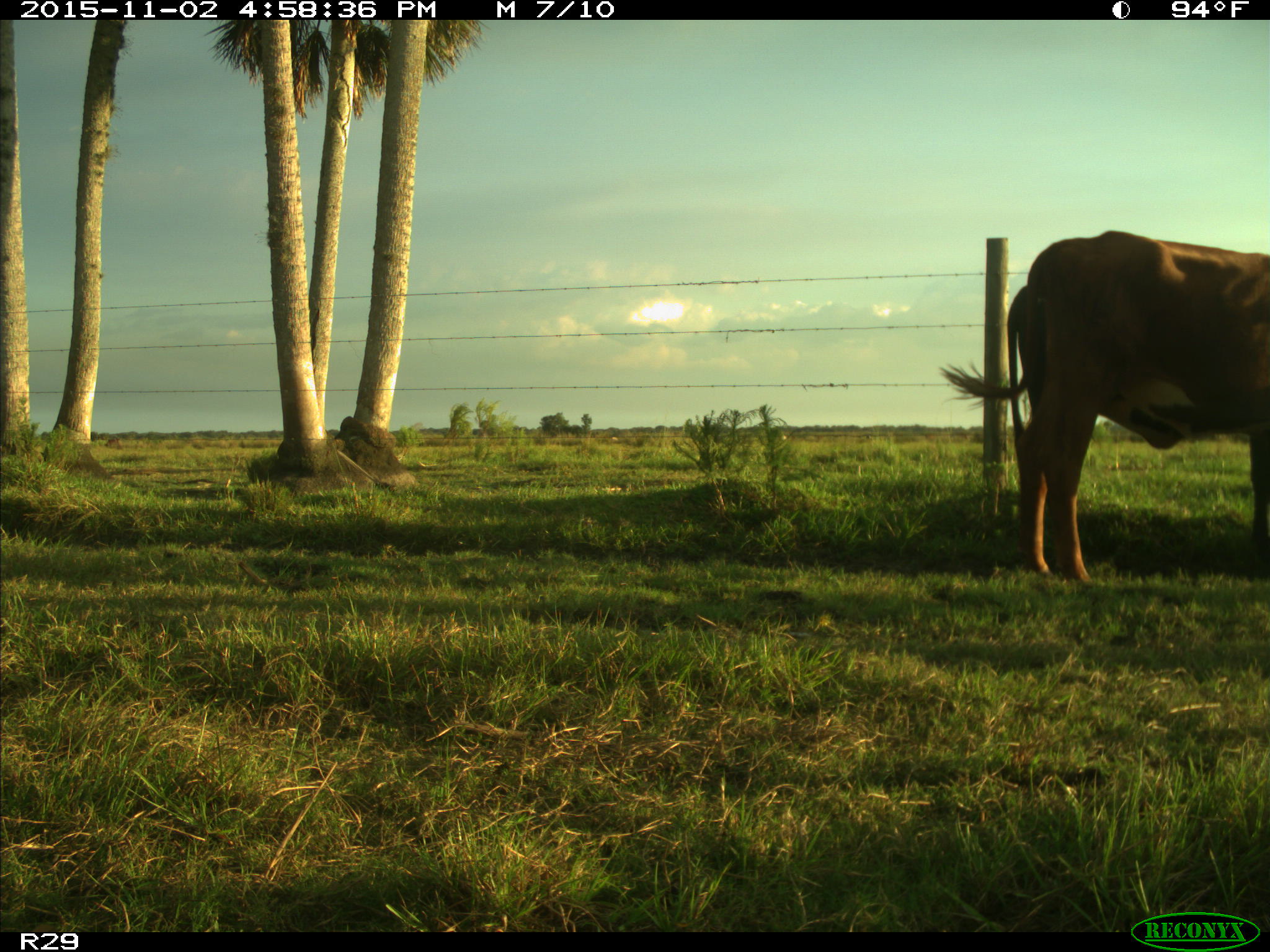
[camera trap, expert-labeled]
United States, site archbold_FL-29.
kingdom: Animalia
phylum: Chordata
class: Mammalia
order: Artiodactyla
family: Bovidae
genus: Bos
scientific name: Bos taurus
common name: domestic cow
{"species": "Bos taurus (domestic cow)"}